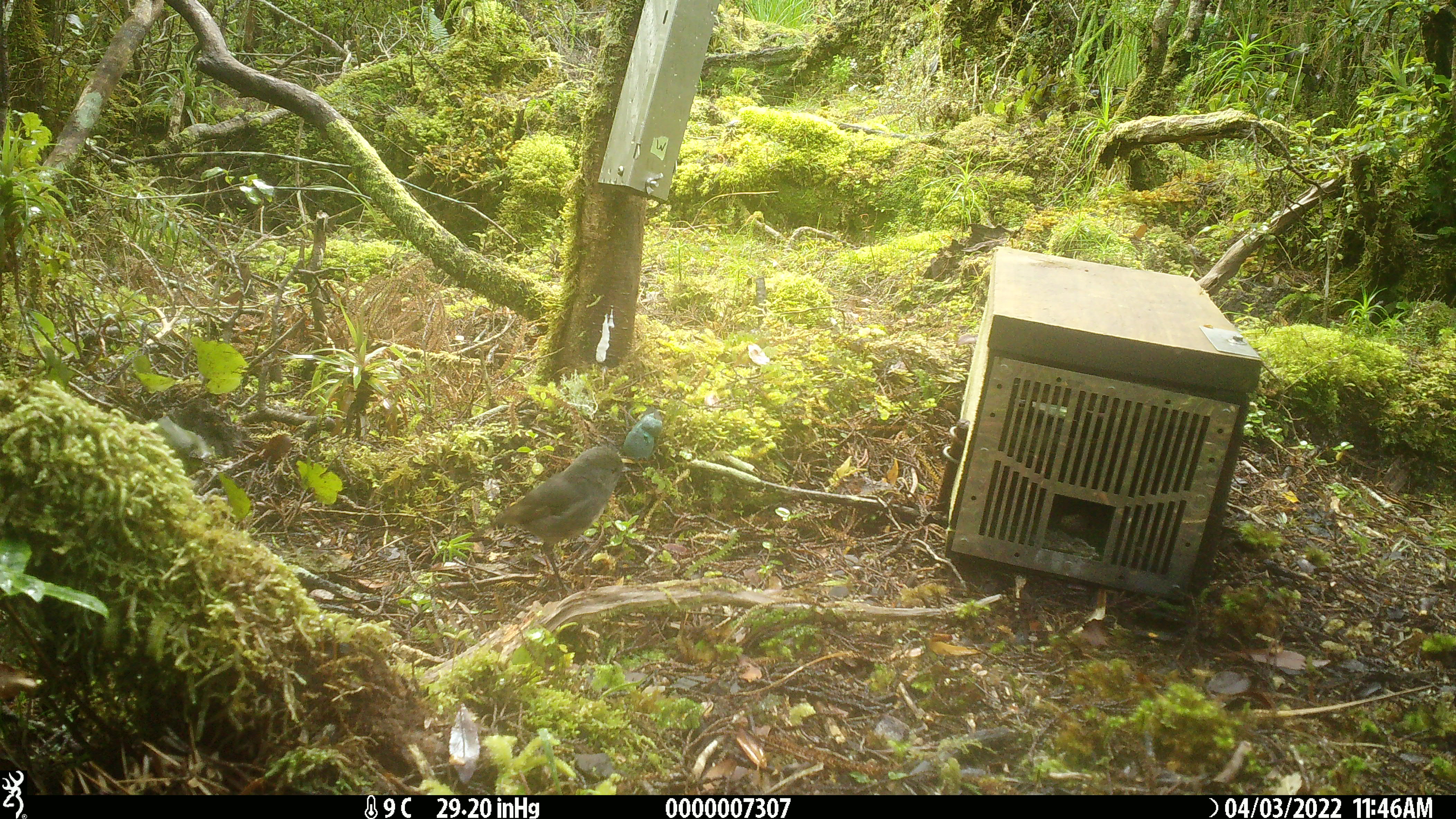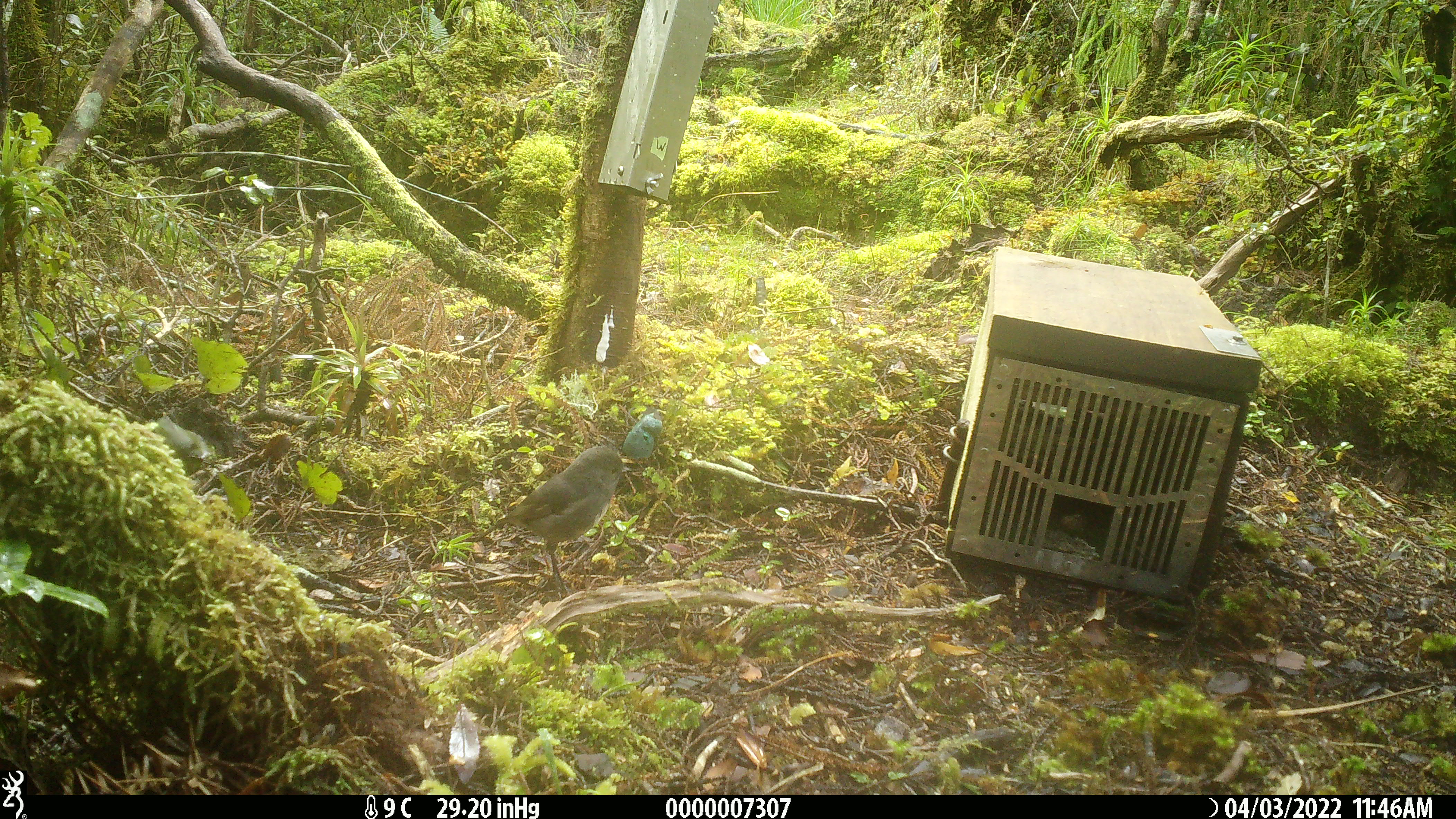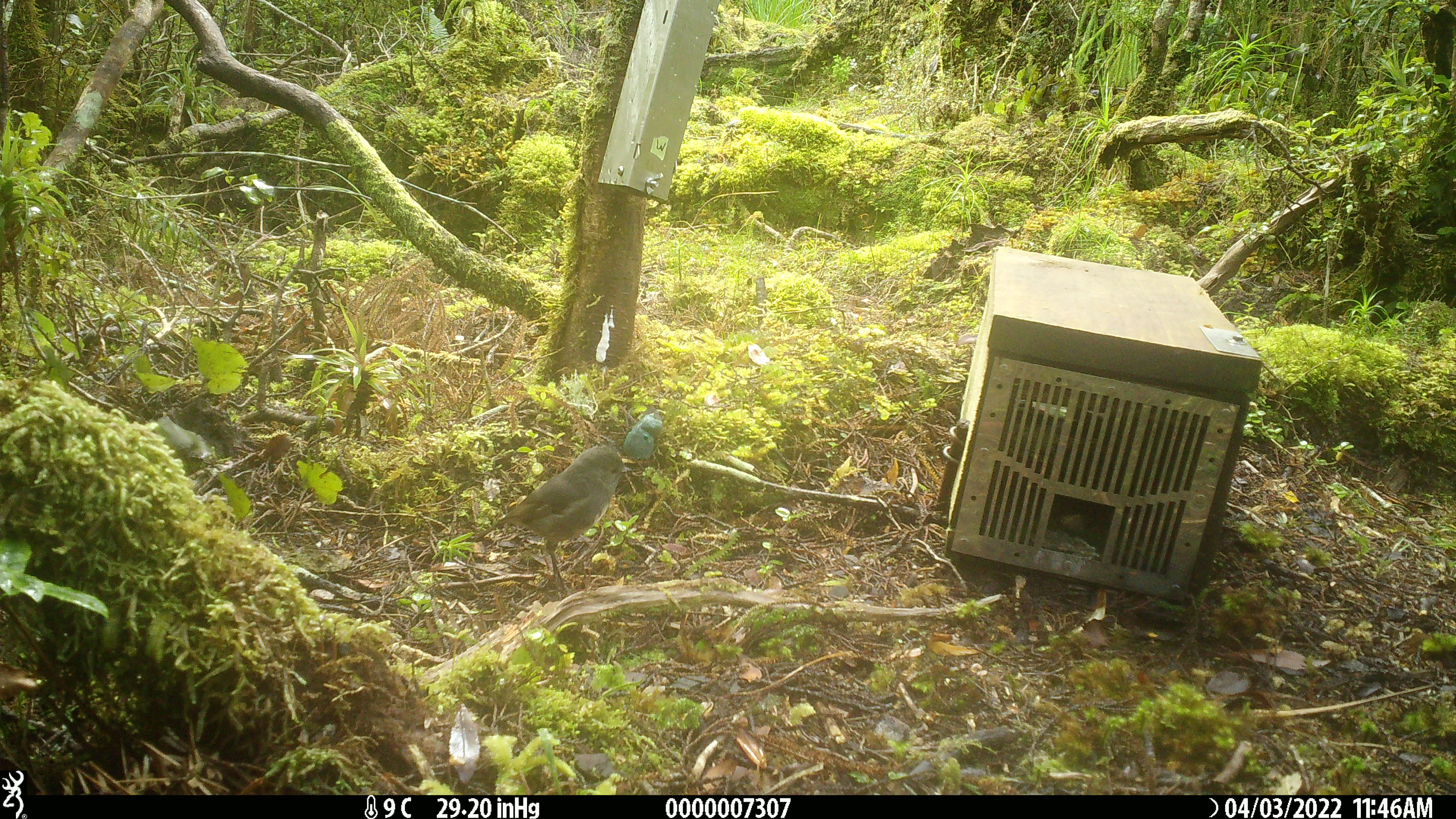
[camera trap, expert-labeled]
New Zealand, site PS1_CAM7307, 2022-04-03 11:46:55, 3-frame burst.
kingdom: Animalia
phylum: Chordata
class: Aves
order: Passeriformes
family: Petroicidae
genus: Petroica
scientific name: Petroica australis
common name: new zealand robin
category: robin